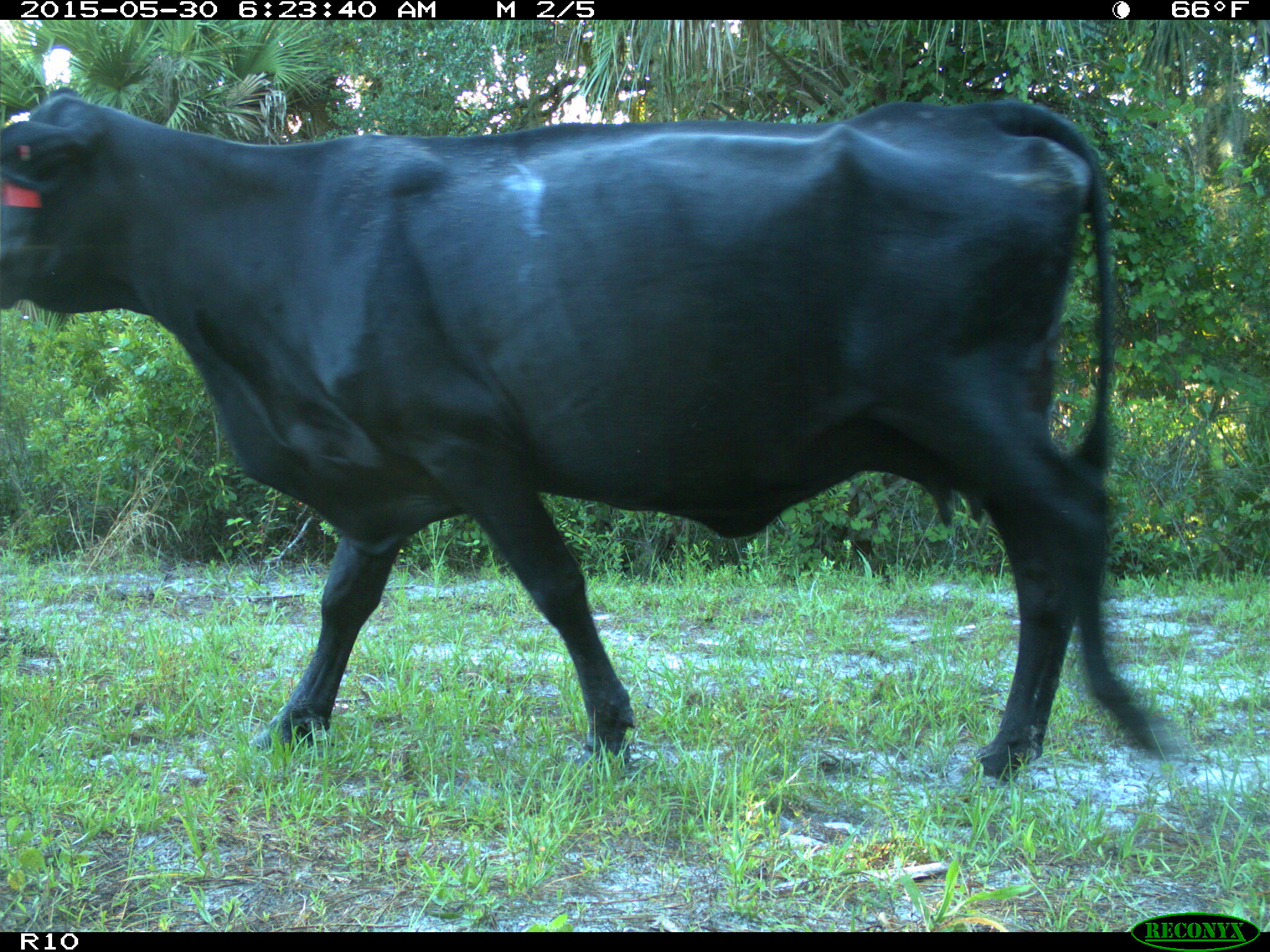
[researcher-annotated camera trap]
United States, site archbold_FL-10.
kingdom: Animalia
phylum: Chordata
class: Mammalia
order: Artiodactyla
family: Bovidae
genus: Bos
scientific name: Bos taurus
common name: domestic cow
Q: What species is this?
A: Bos taurus (domestic cow).